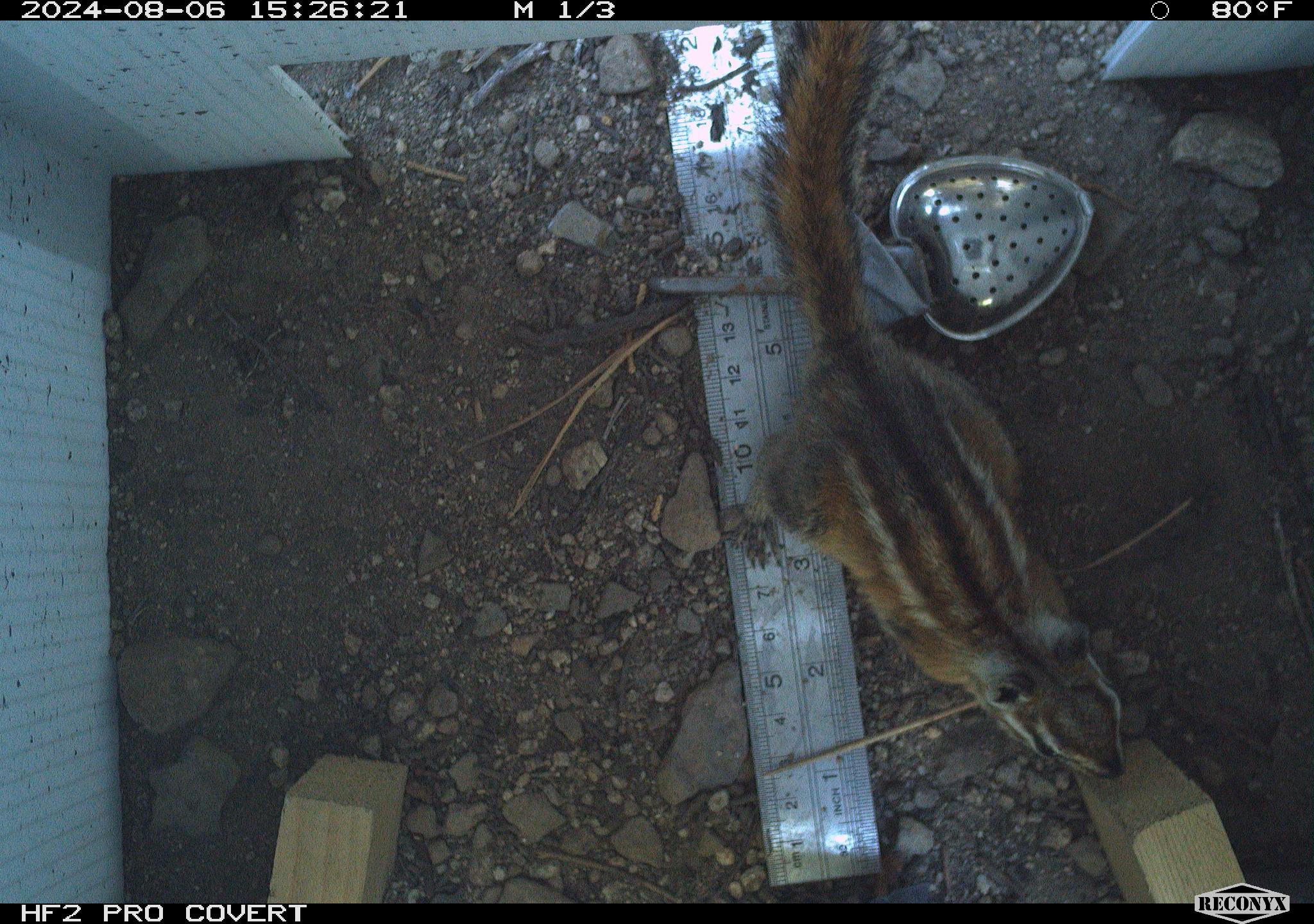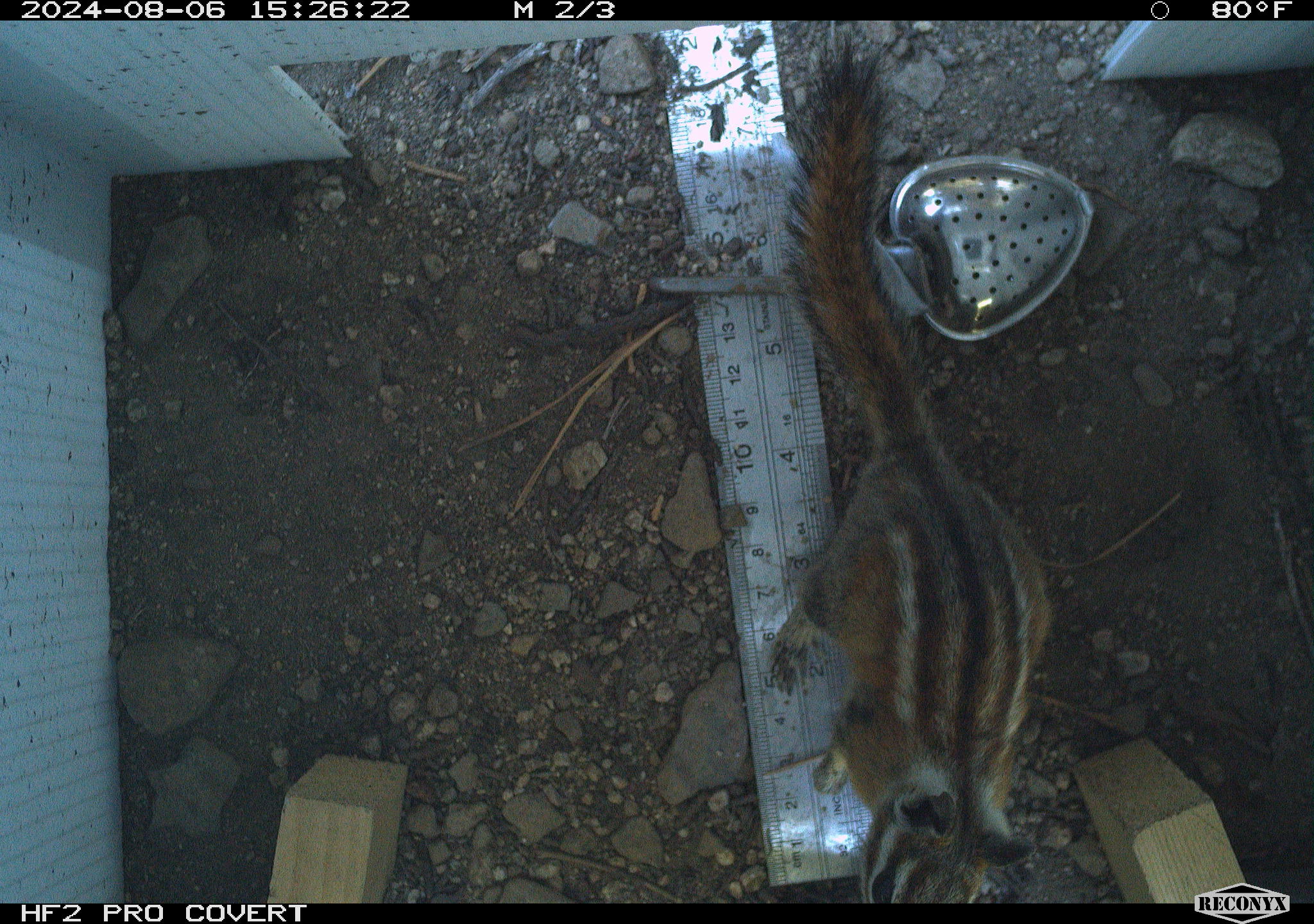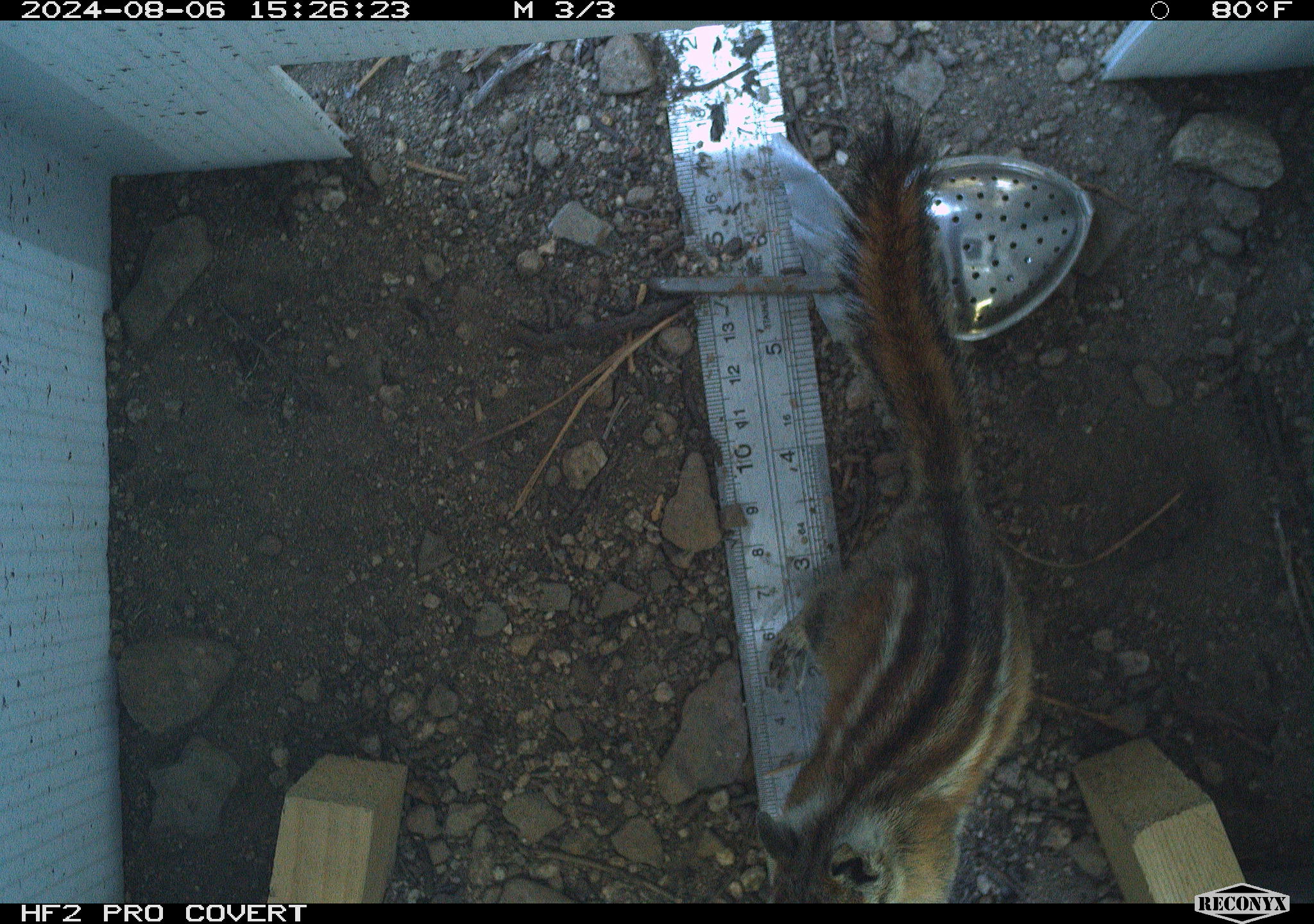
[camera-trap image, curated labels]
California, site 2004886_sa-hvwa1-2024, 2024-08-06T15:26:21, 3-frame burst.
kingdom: Animalia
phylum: Chordata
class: Mammalia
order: Rodentia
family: Sciuridae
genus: Neotamias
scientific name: Neotamias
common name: western chipmunks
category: neotamias species